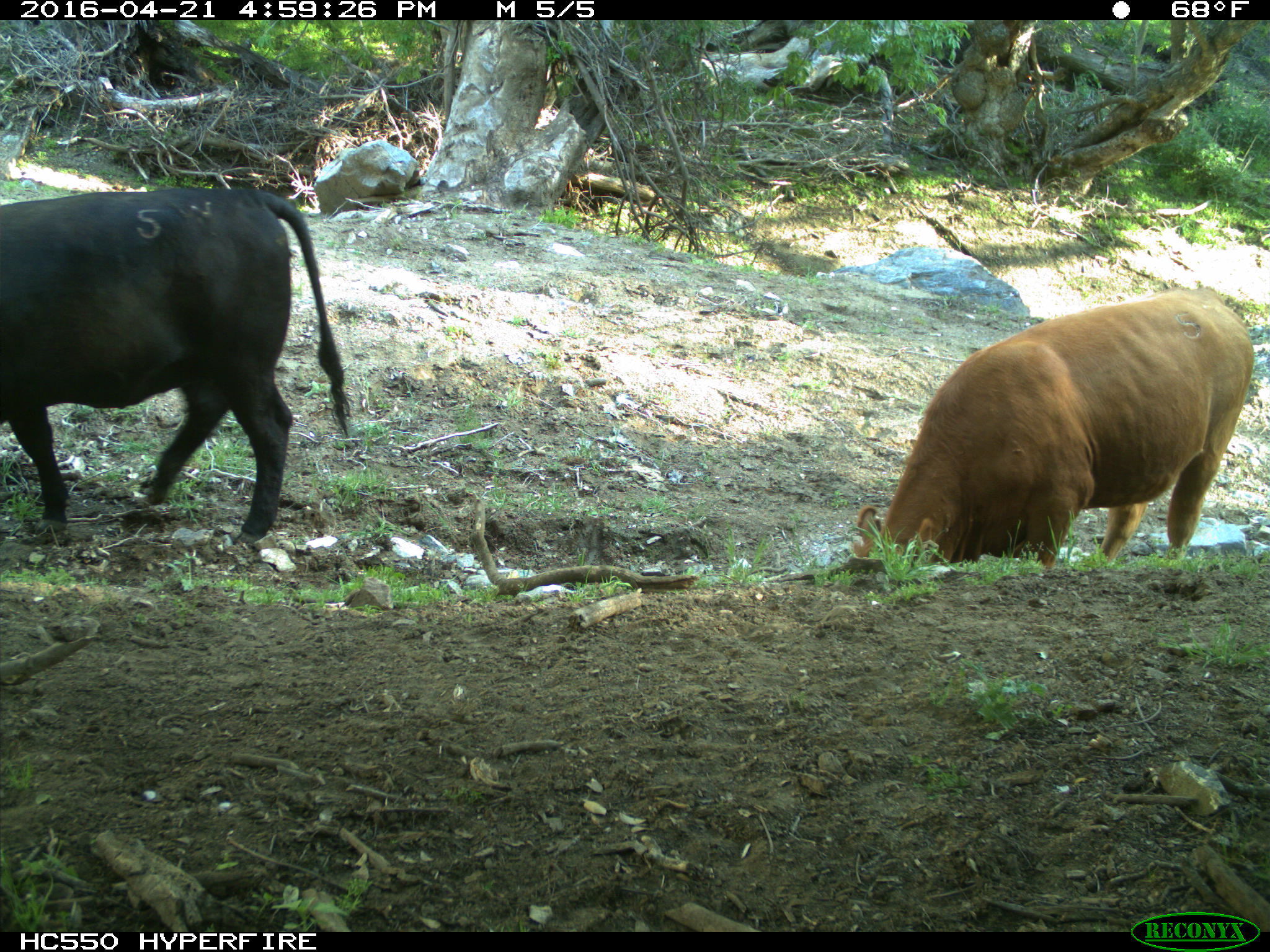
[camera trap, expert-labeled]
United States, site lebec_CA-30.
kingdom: Animalia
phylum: Chordata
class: Mammalia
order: Artiodactyla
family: Bovidae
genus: Bos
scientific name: Bos taurus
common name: domestic cow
Bos taurus (domestic cow).